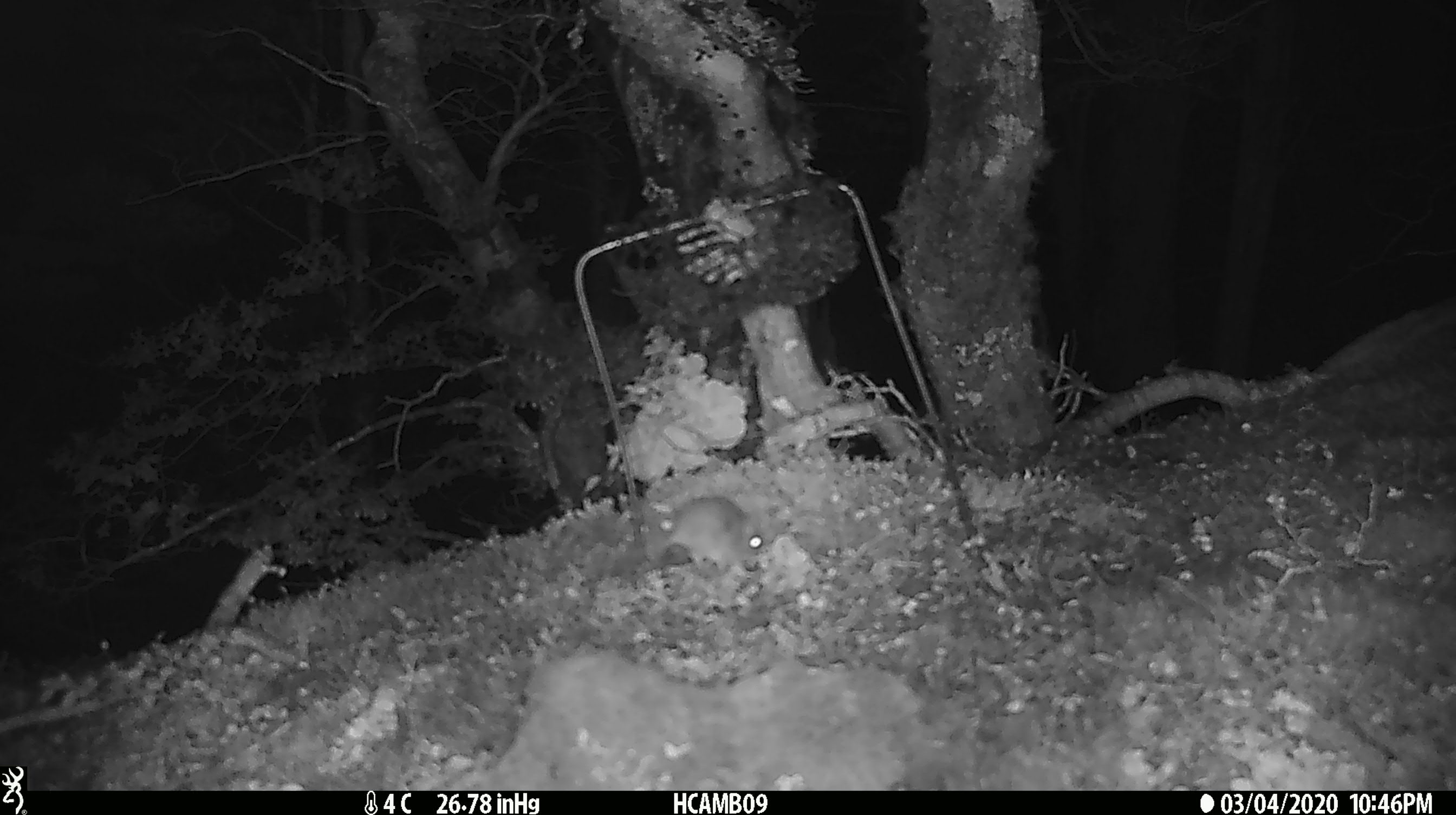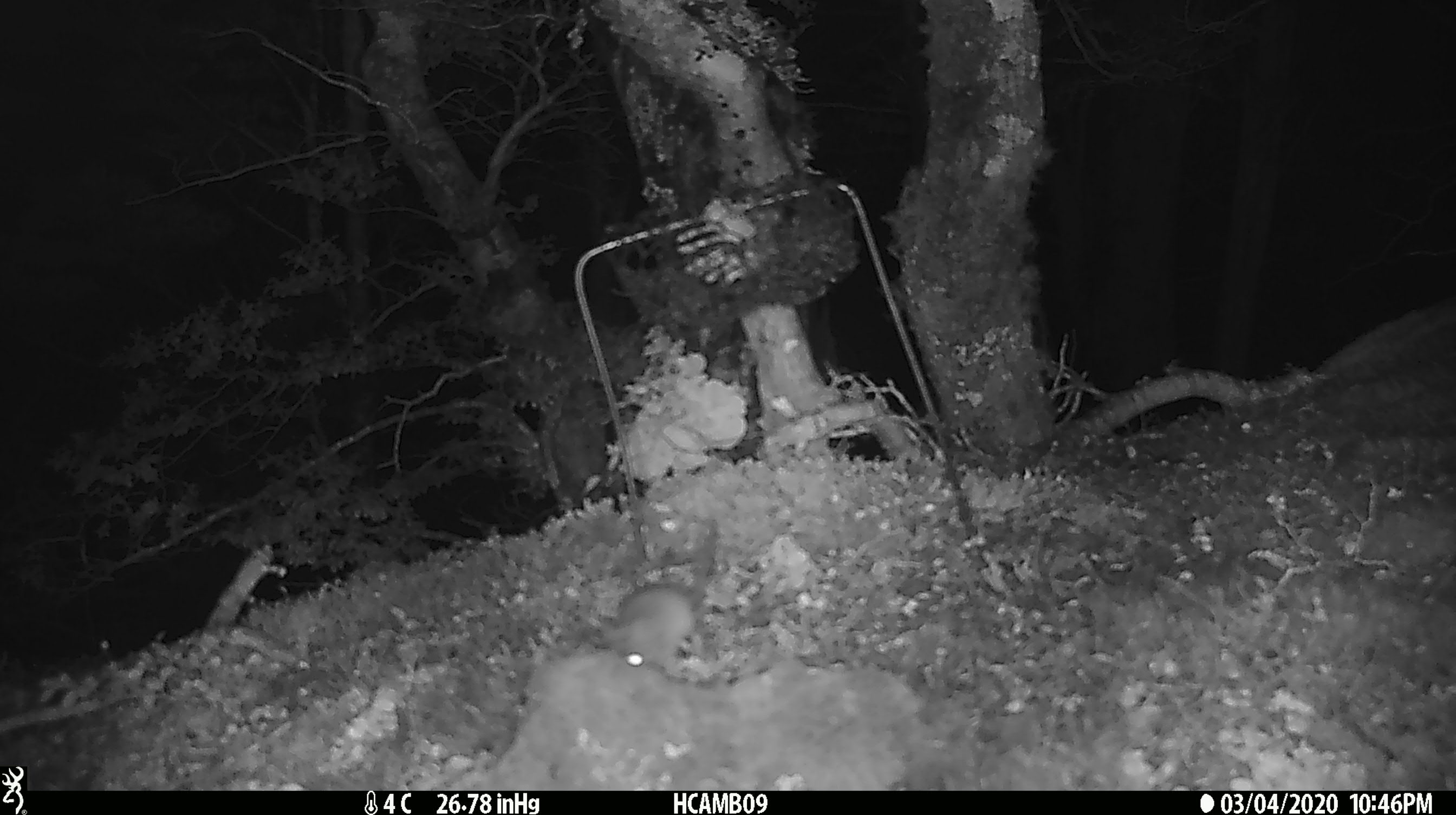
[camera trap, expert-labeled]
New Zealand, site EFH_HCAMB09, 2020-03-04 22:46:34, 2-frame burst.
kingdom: Animalia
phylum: Chordata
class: Mammalia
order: Rodentia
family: Muridae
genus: Mus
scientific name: Mus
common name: mouse